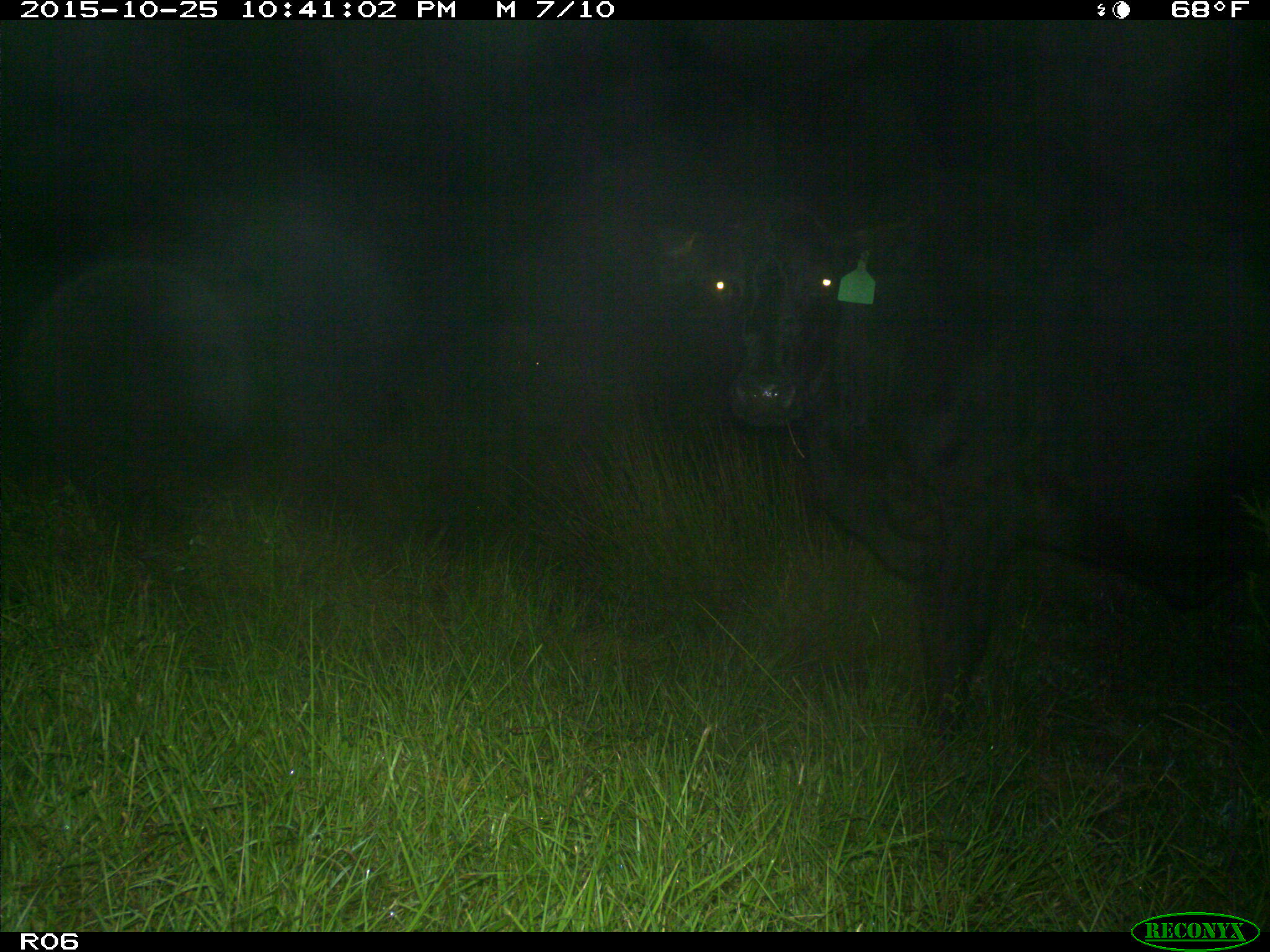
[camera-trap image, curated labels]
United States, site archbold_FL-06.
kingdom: Animalia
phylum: Chordata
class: Mammalia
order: Artiodactyla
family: Bovidae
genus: Bos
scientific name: Bos taurus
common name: domestic cow